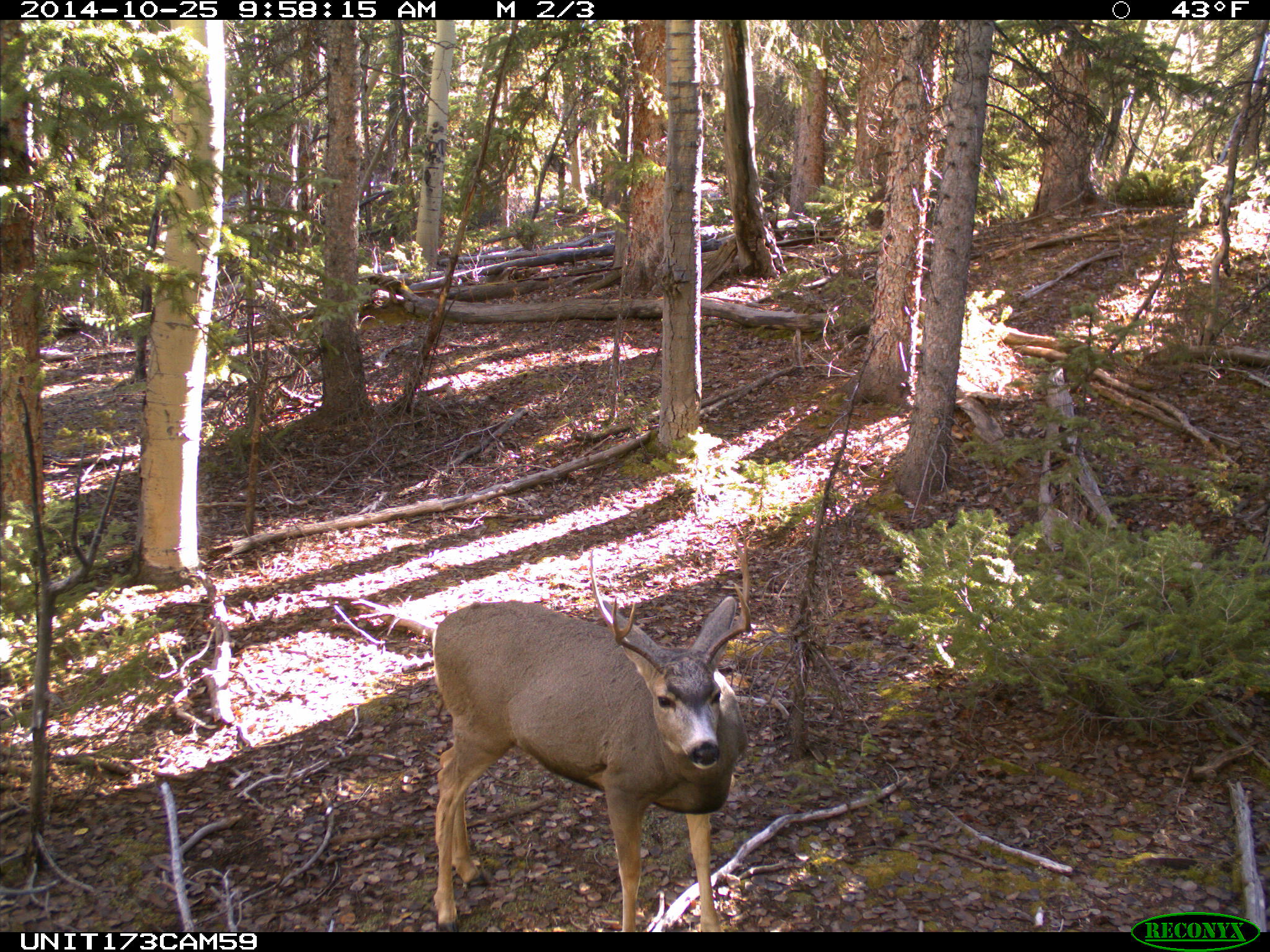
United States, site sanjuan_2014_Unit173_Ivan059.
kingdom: Animalia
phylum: Chordata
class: Mammalia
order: Artiodactyla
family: Cervidae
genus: Odocoileus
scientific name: Odocoileus hemionus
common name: mule deer